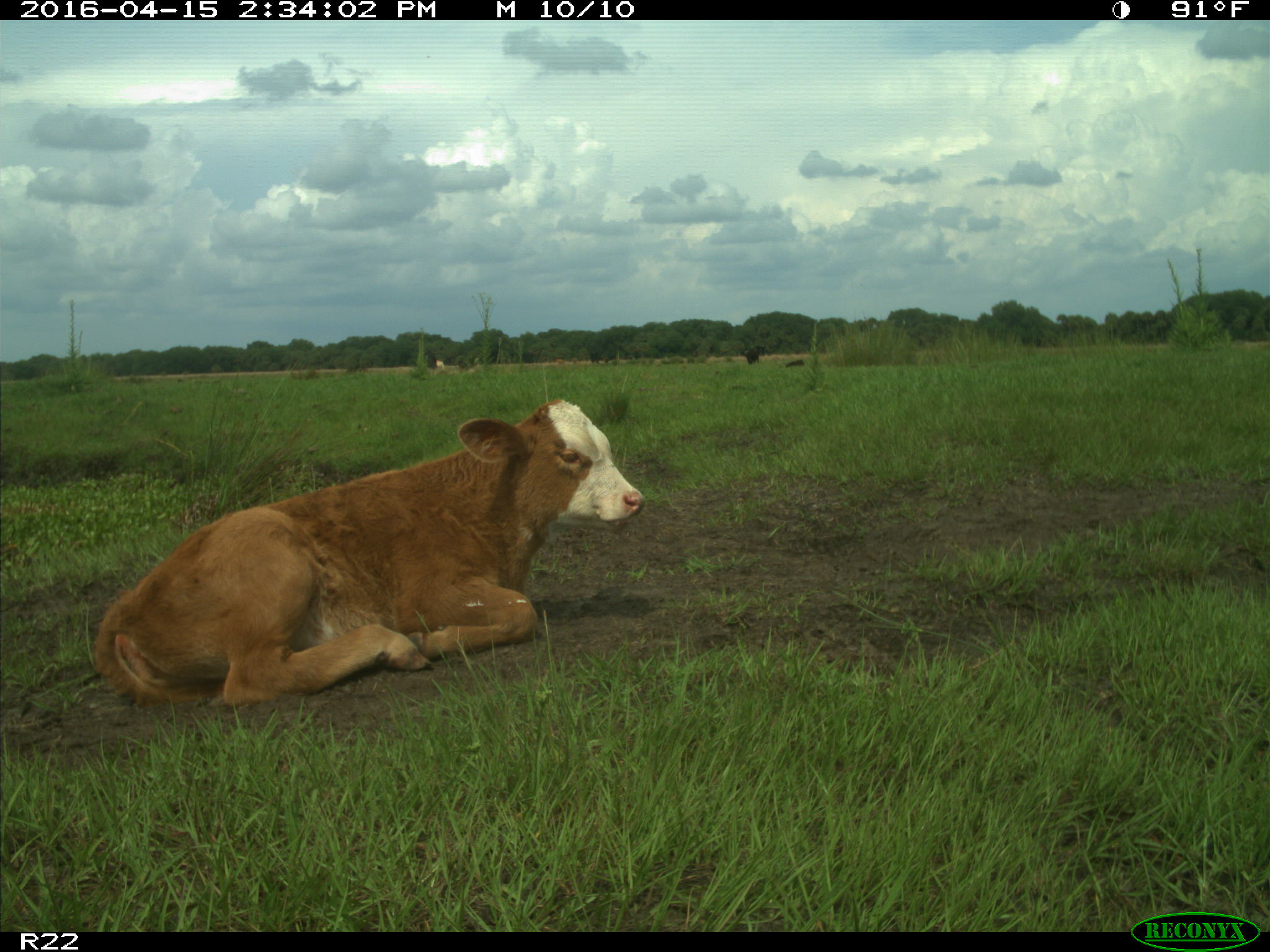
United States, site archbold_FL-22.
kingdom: Animalia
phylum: Chordata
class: Mammalia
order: Artiodactyla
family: Bovidae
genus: Bos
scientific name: Bos taurus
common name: domestic cow